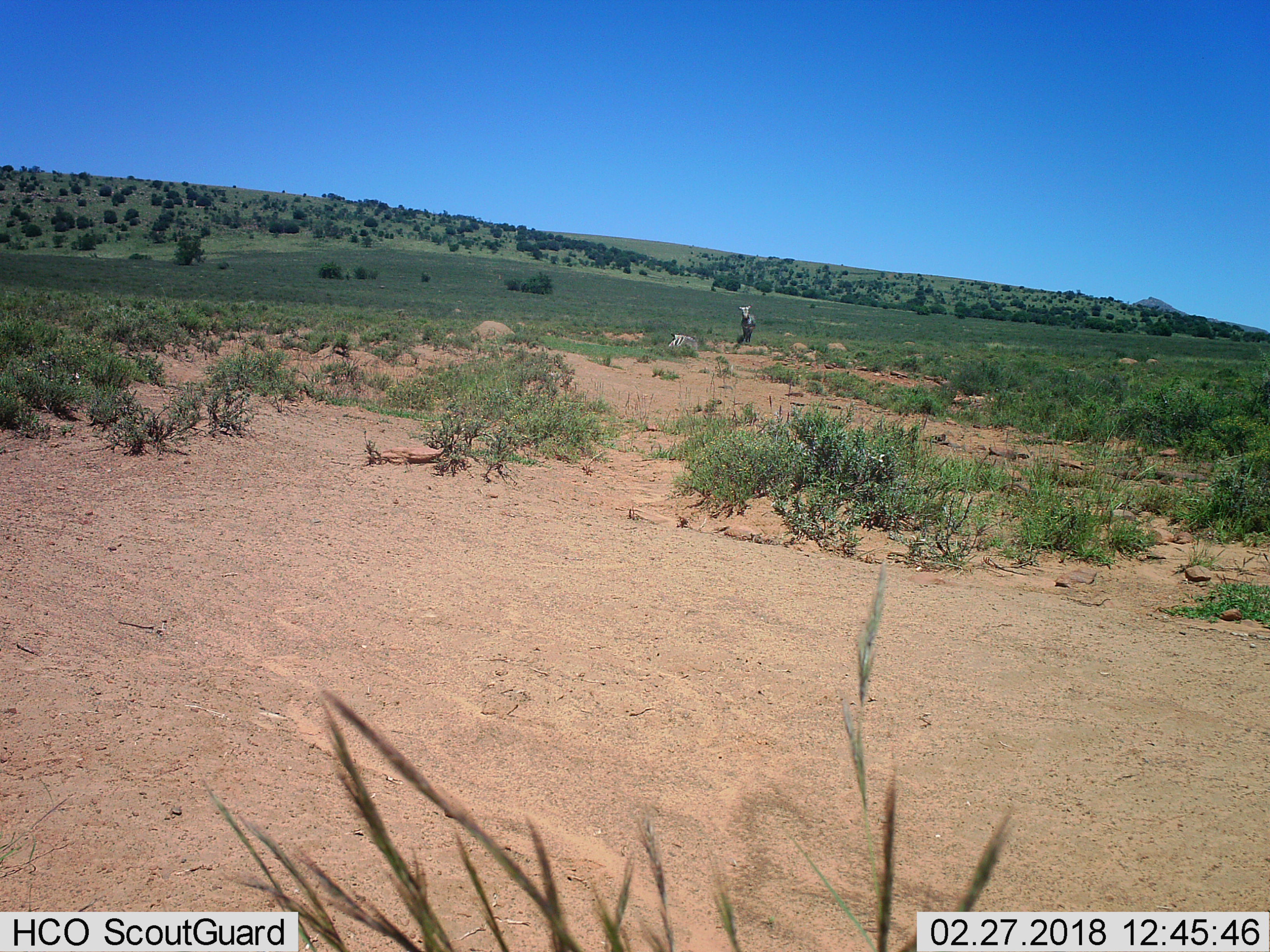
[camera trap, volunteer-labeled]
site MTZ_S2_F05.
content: unidentified animal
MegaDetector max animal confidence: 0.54